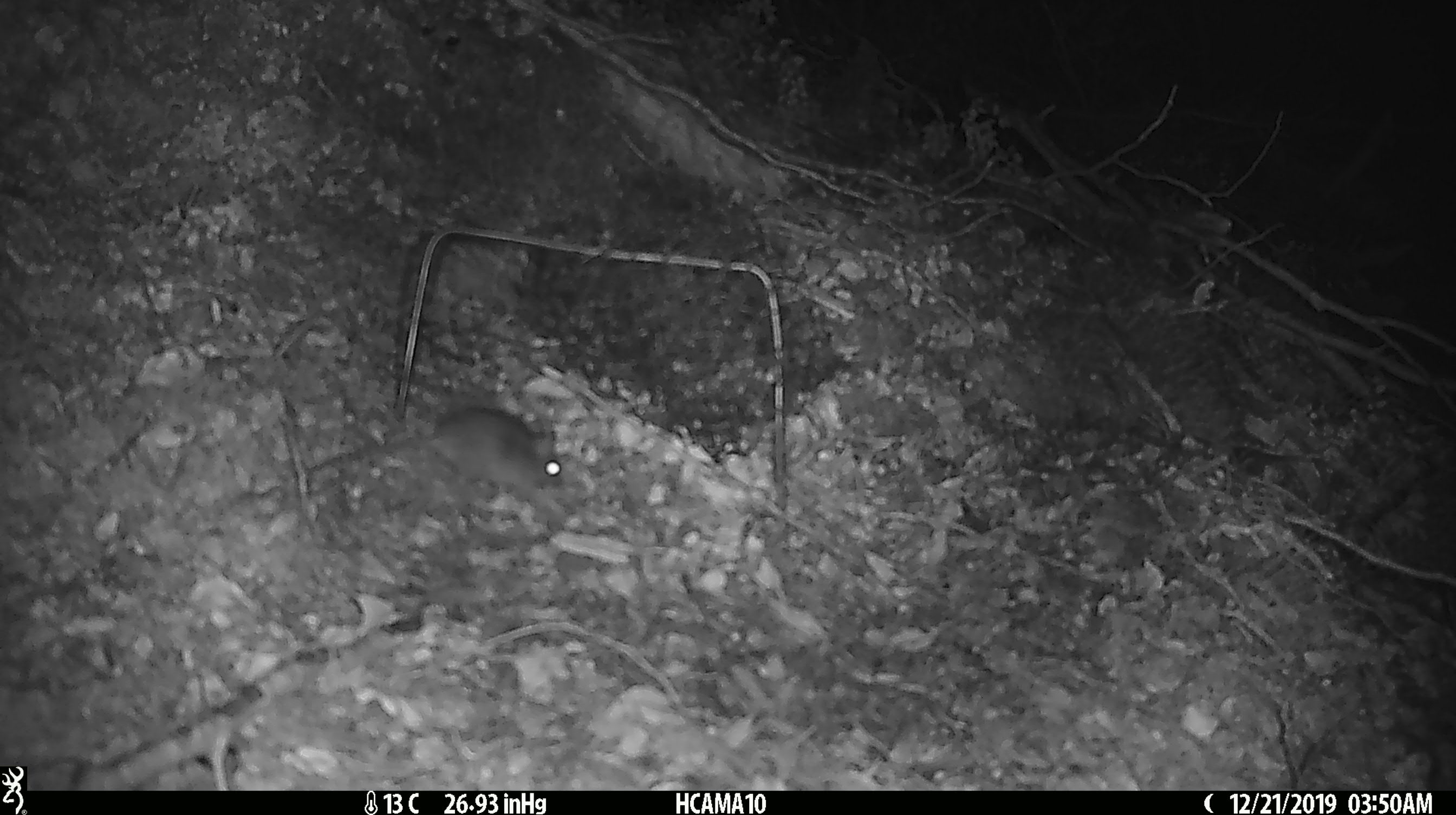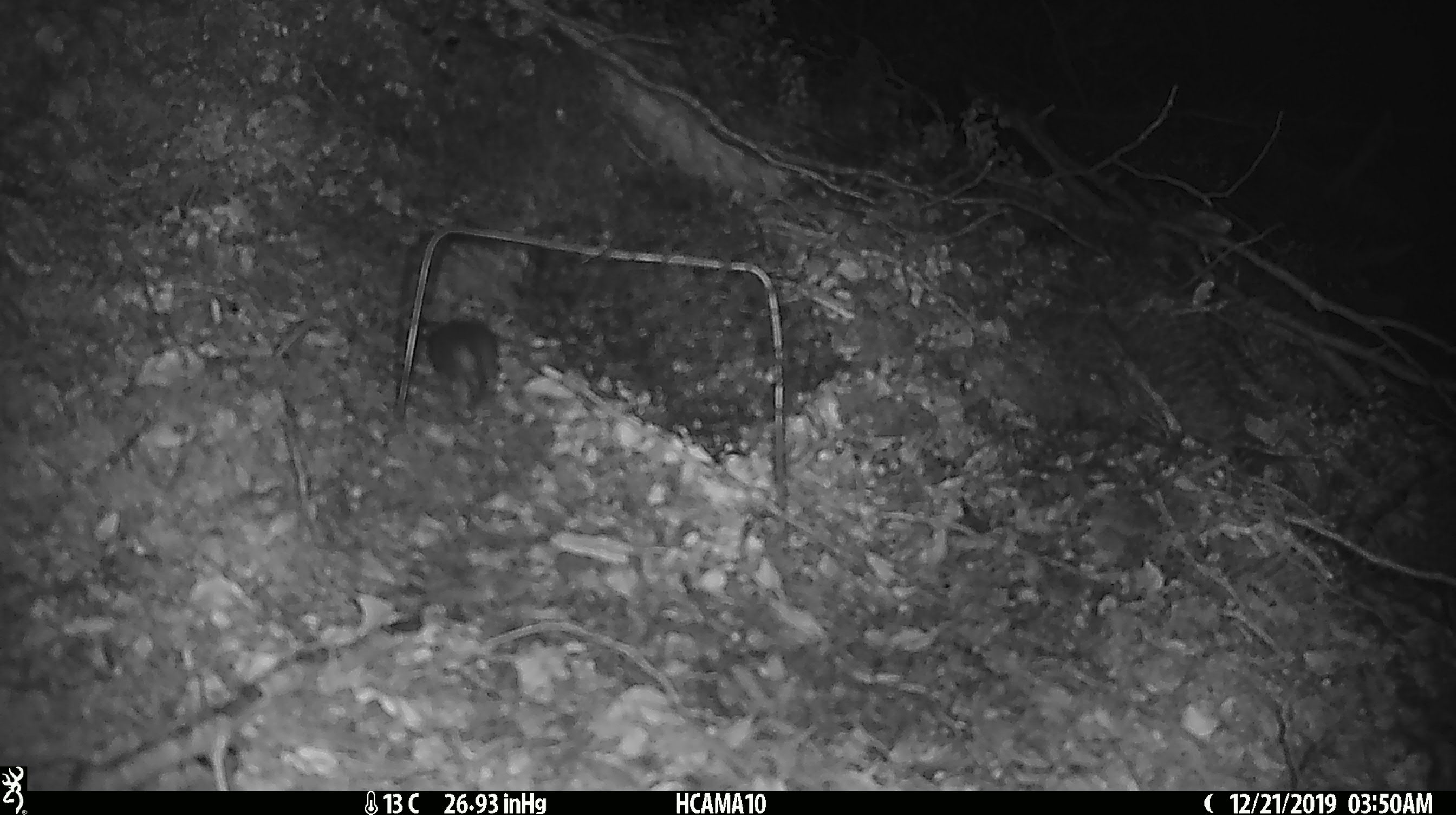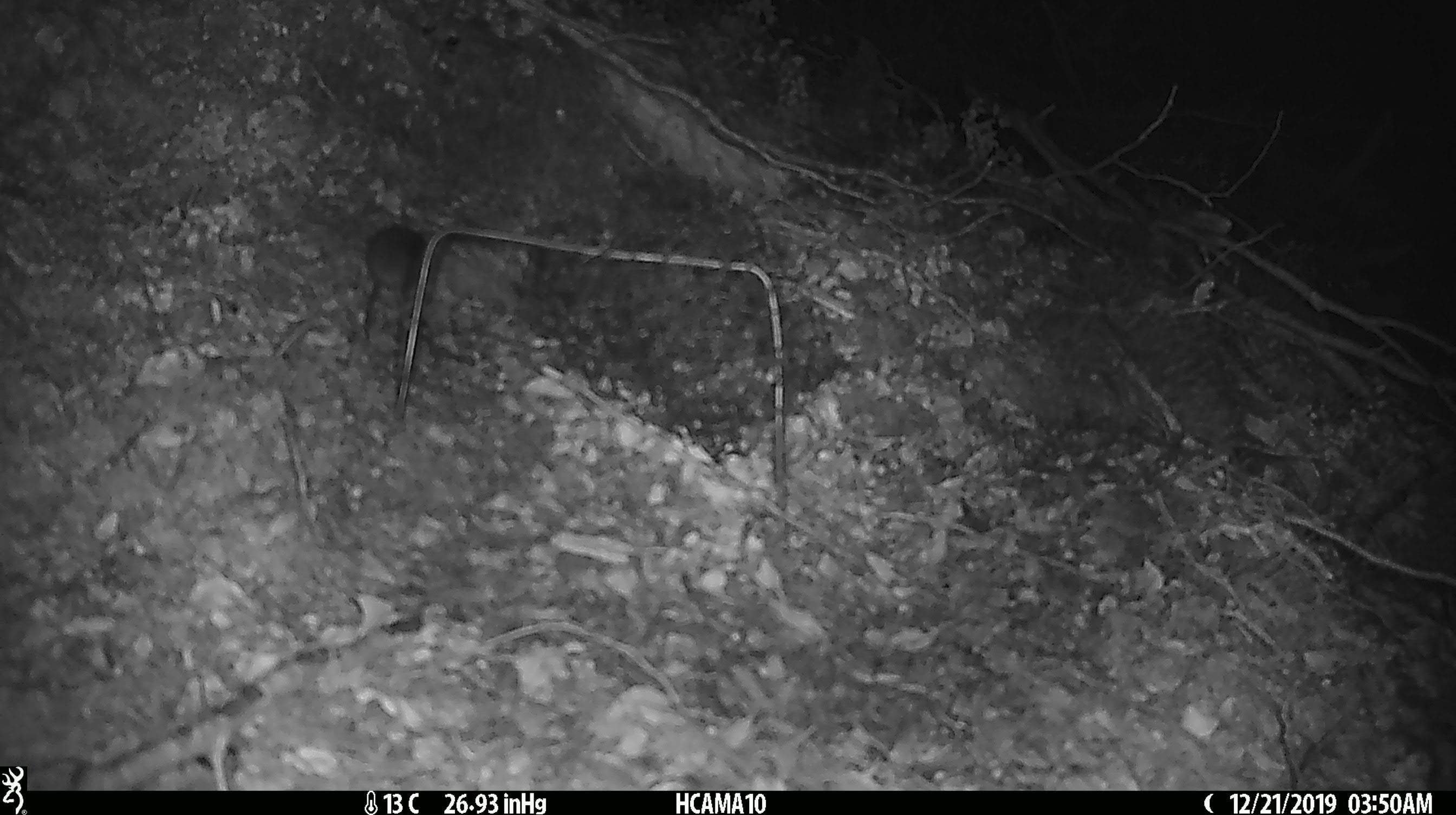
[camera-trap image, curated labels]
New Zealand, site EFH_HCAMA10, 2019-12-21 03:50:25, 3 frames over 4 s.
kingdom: Animalia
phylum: Chordata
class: Mammalia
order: Rodentia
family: Muridae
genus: Mus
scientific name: Mus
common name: mouse